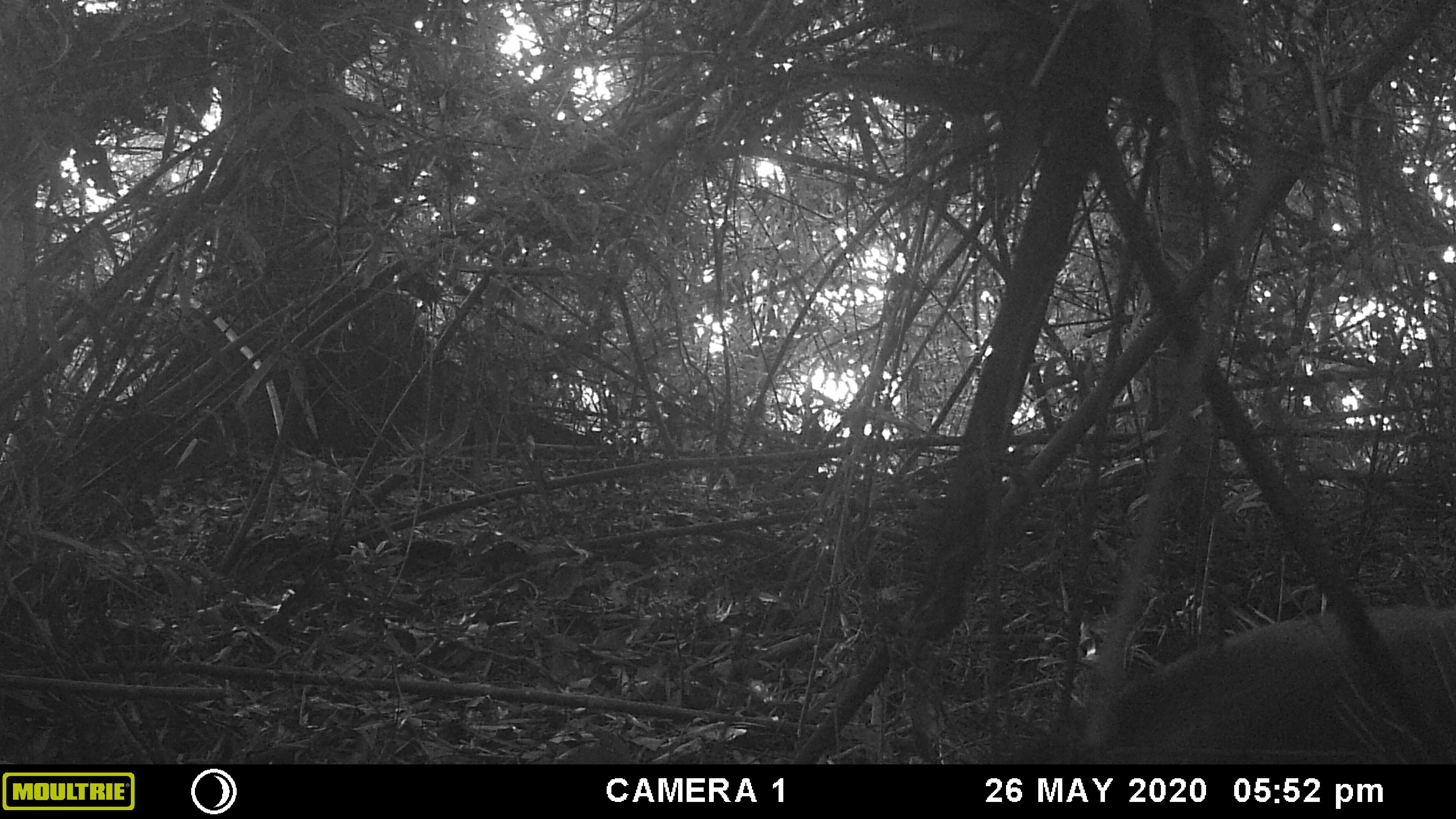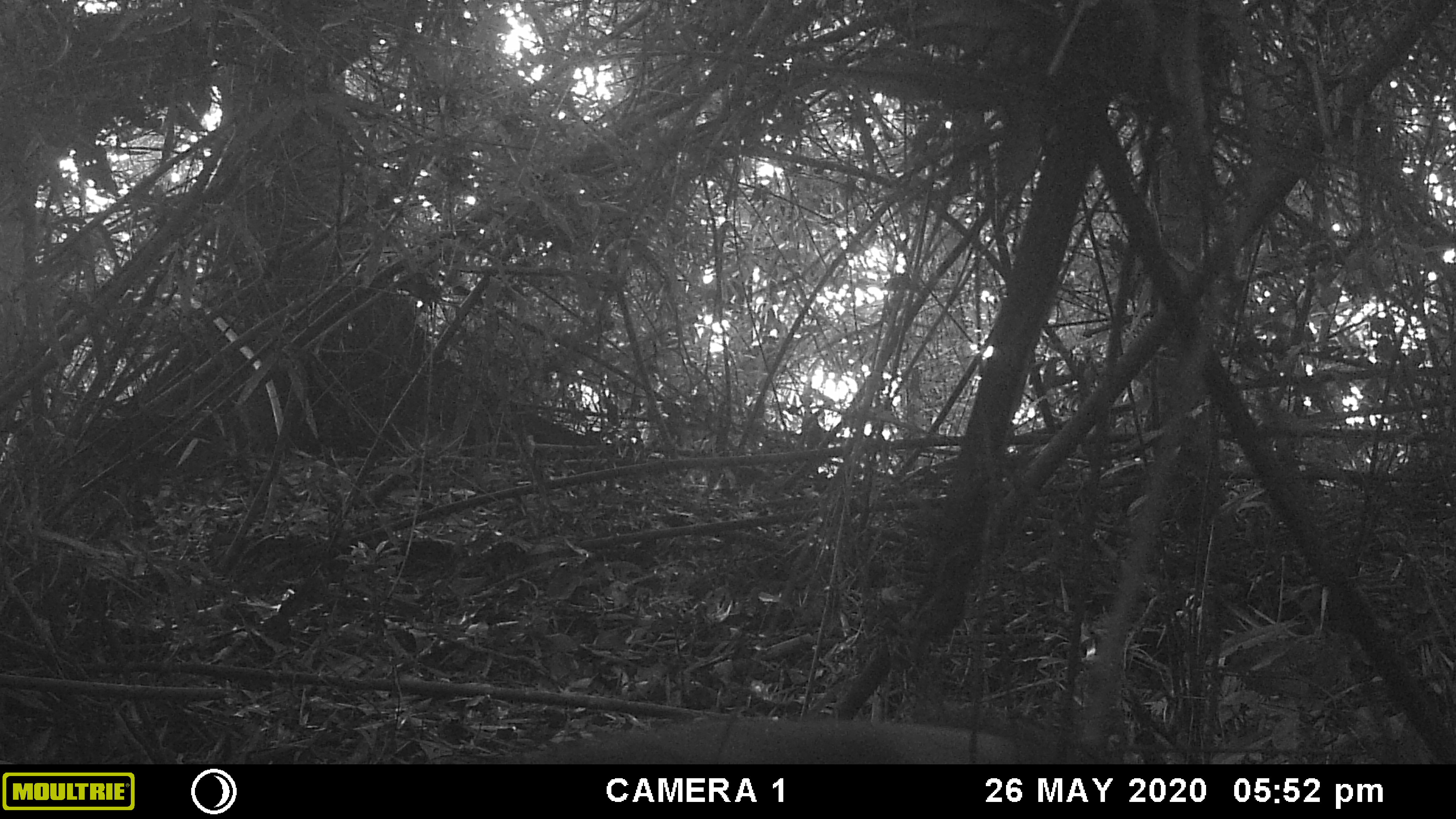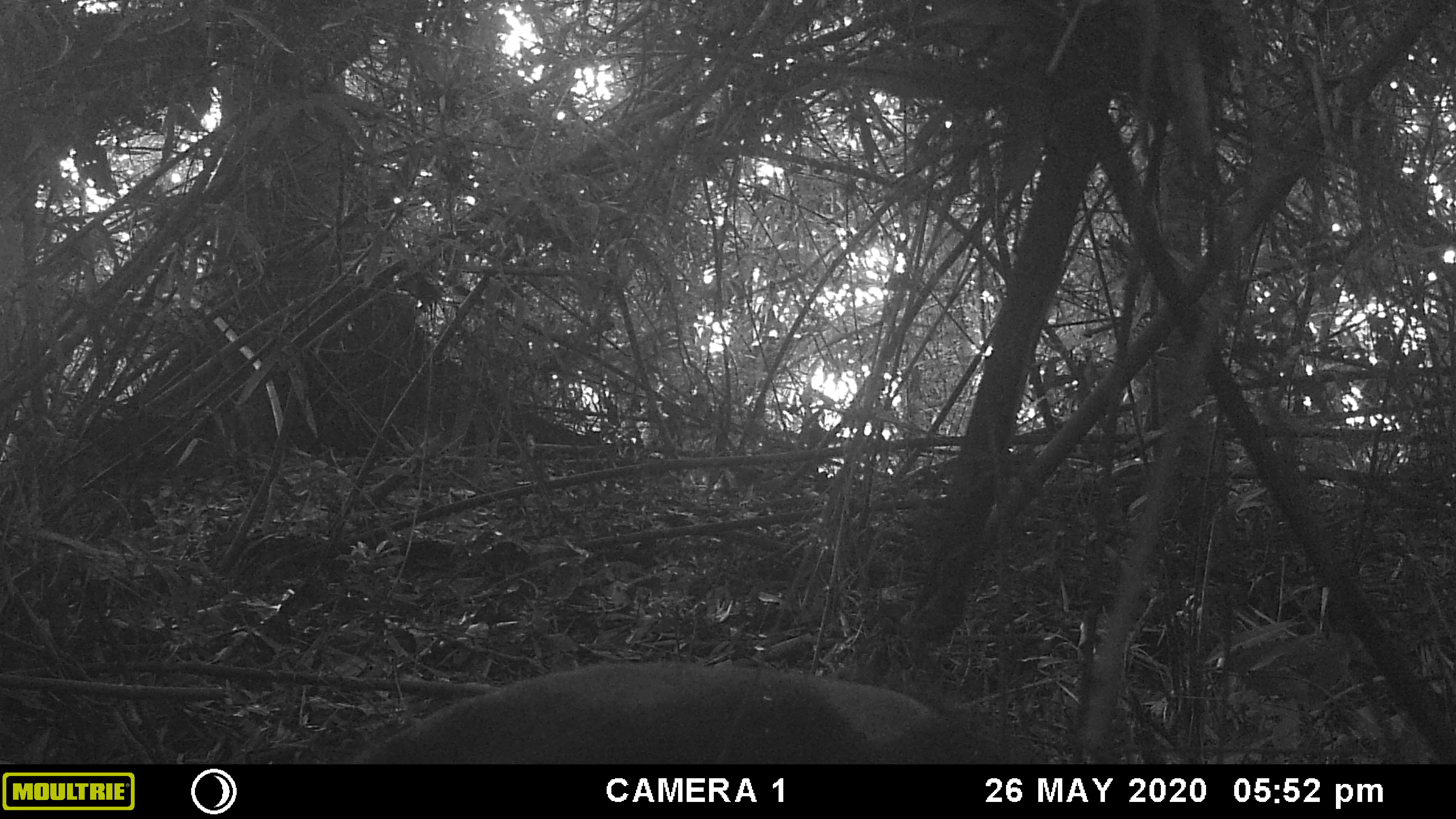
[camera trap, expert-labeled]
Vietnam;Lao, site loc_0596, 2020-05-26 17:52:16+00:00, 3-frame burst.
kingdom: Animalia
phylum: Chordata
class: Mammalia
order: Artiodactyla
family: Suidae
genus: Sus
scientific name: Sus scrofa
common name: eurasian wild pig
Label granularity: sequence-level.